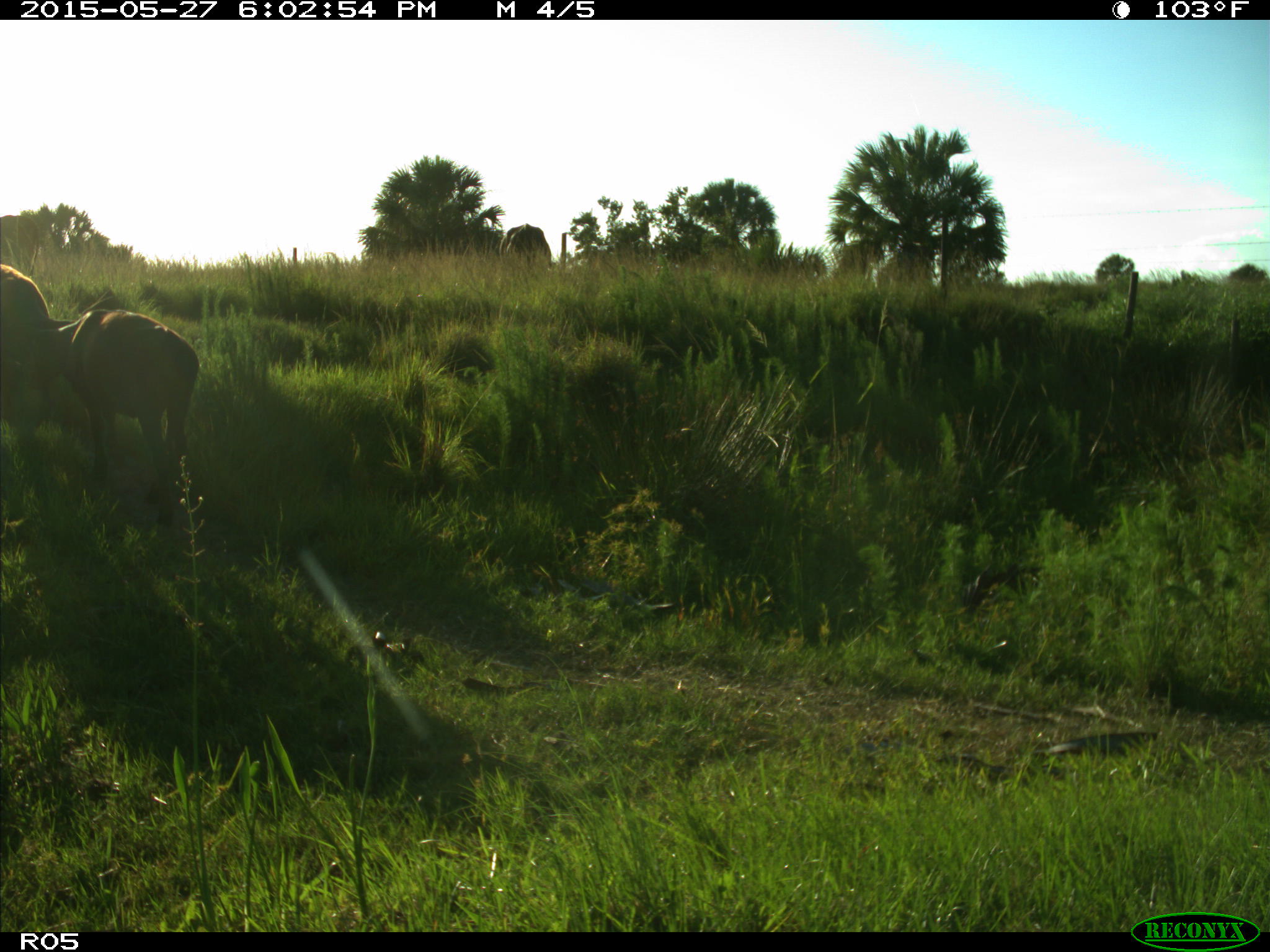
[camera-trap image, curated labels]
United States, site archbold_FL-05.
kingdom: Animalia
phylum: Chordata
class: Mammalia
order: Artiodactyla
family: Bovidae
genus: Bos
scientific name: Bos taurus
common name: domestic cow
Bos taurus (domestic cow).